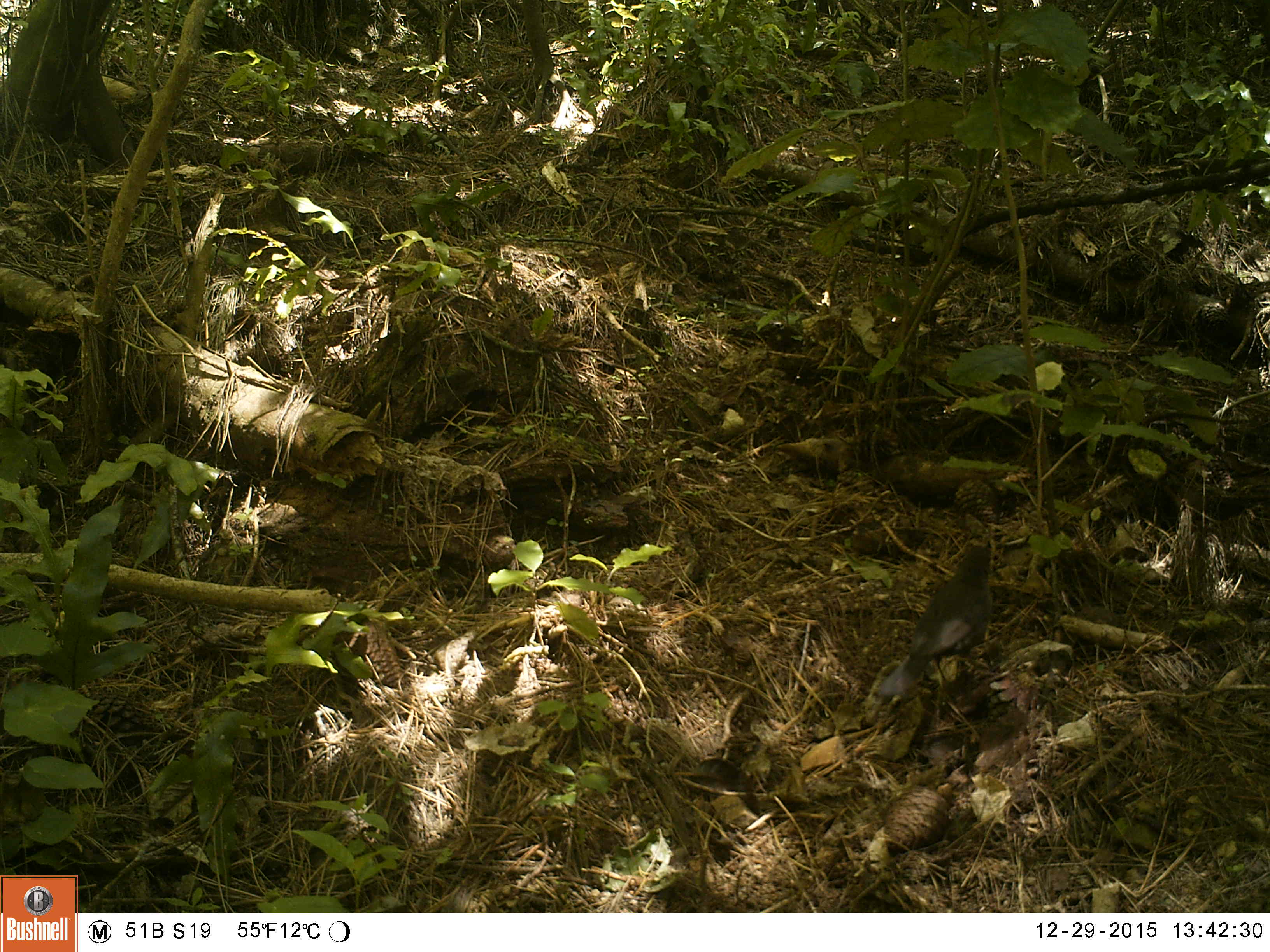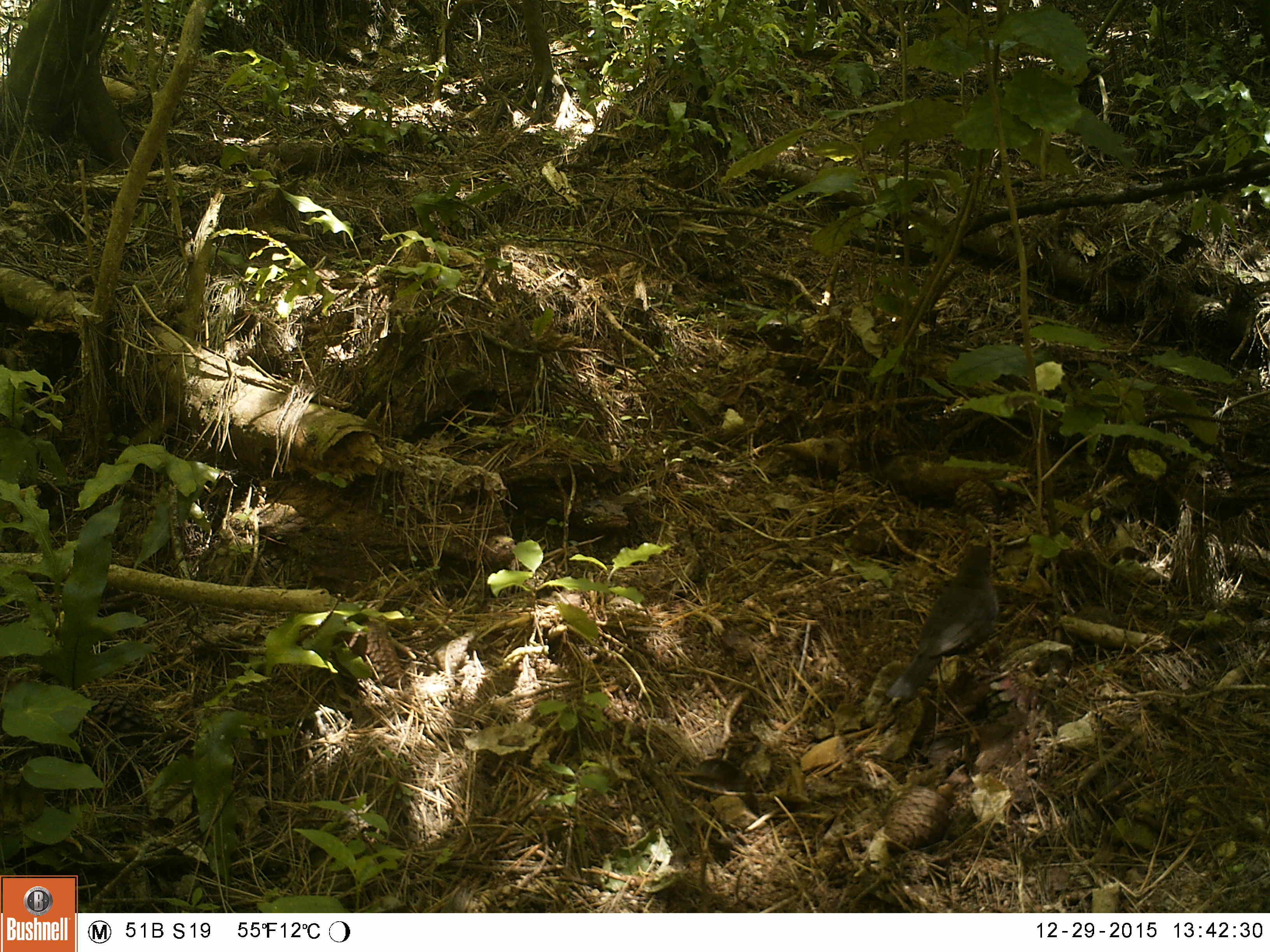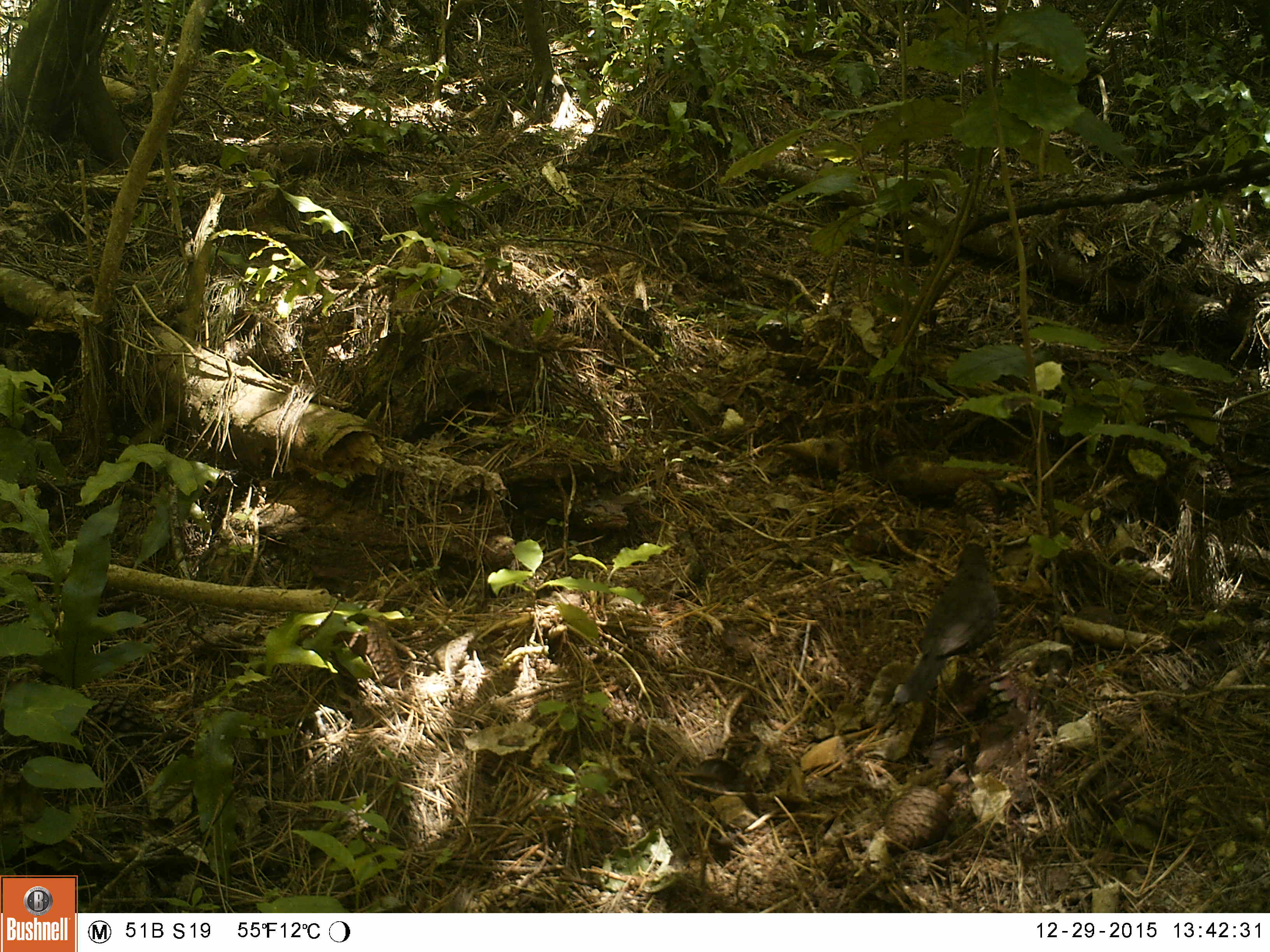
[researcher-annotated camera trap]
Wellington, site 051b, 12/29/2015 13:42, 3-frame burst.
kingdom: Animalia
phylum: Chordata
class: Aves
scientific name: Aves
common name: bird